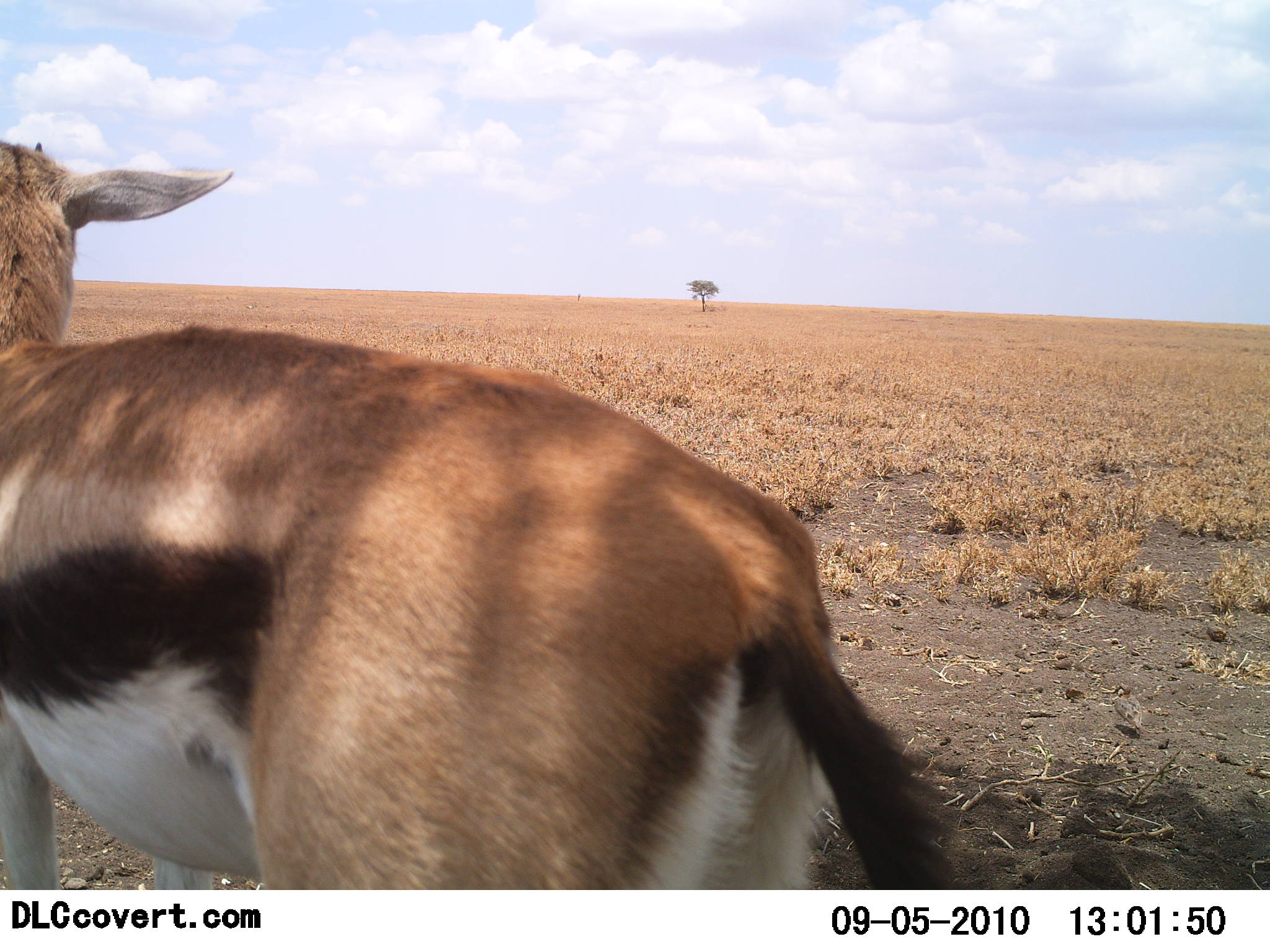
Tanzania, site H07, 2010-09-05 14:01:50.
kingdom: Animalia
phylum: Chordata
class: Mammalia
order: Artiodactyla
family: Bovidae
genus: Eudorcas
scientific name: Eudorcas thomsonii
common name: thomson's gazelle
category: gazellethomsons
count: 1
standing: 95%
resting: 0%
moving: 5%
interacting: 0%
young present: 5%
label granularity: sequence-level